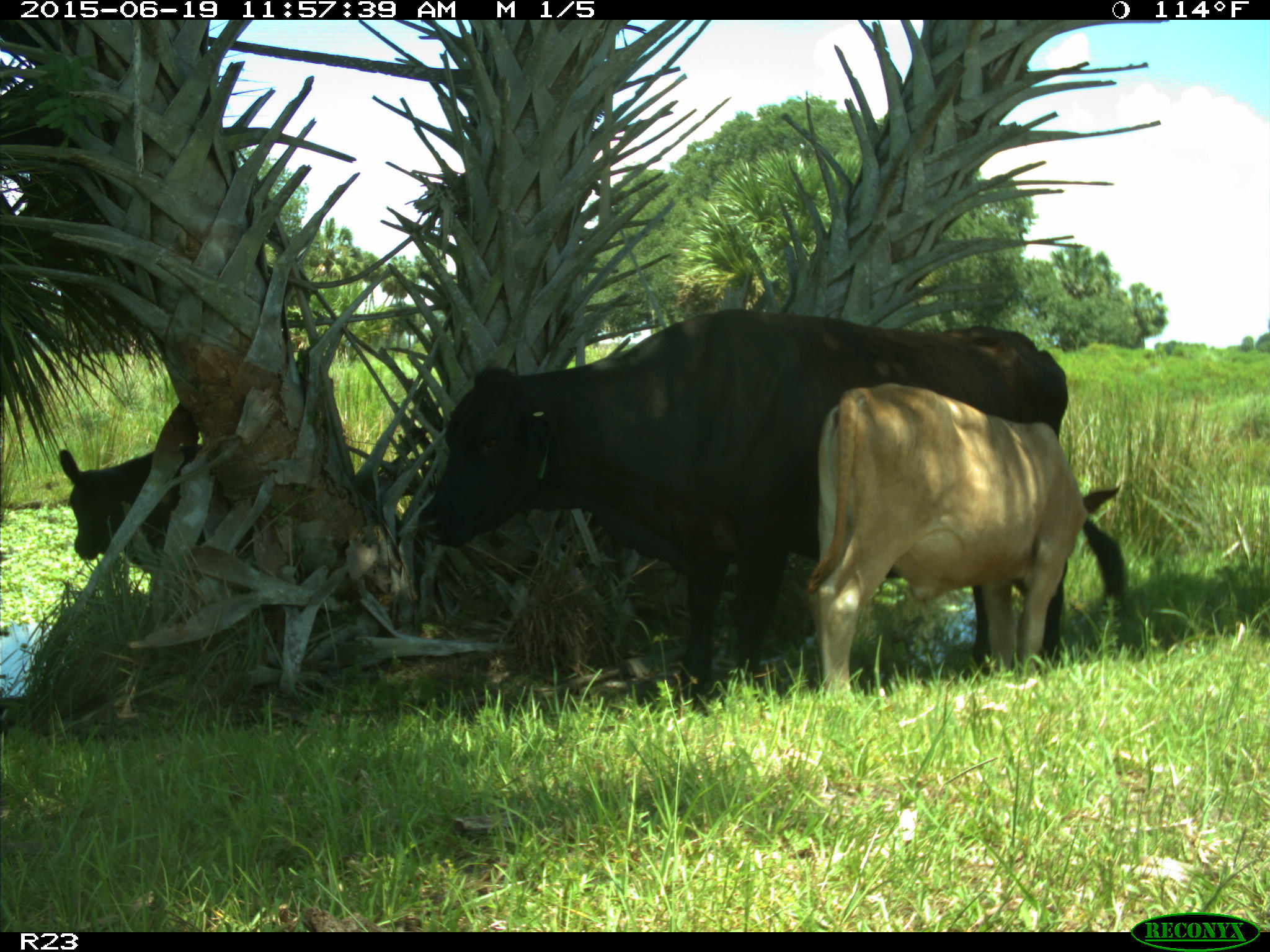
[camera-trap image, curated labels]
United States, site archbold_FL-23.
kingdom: Animalia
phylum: Chordata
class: Mammalia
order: Artiodactyla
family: Bovidae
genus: Bos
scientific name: Bos taurus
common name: domestic cow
Bos taurus (domestic cow).